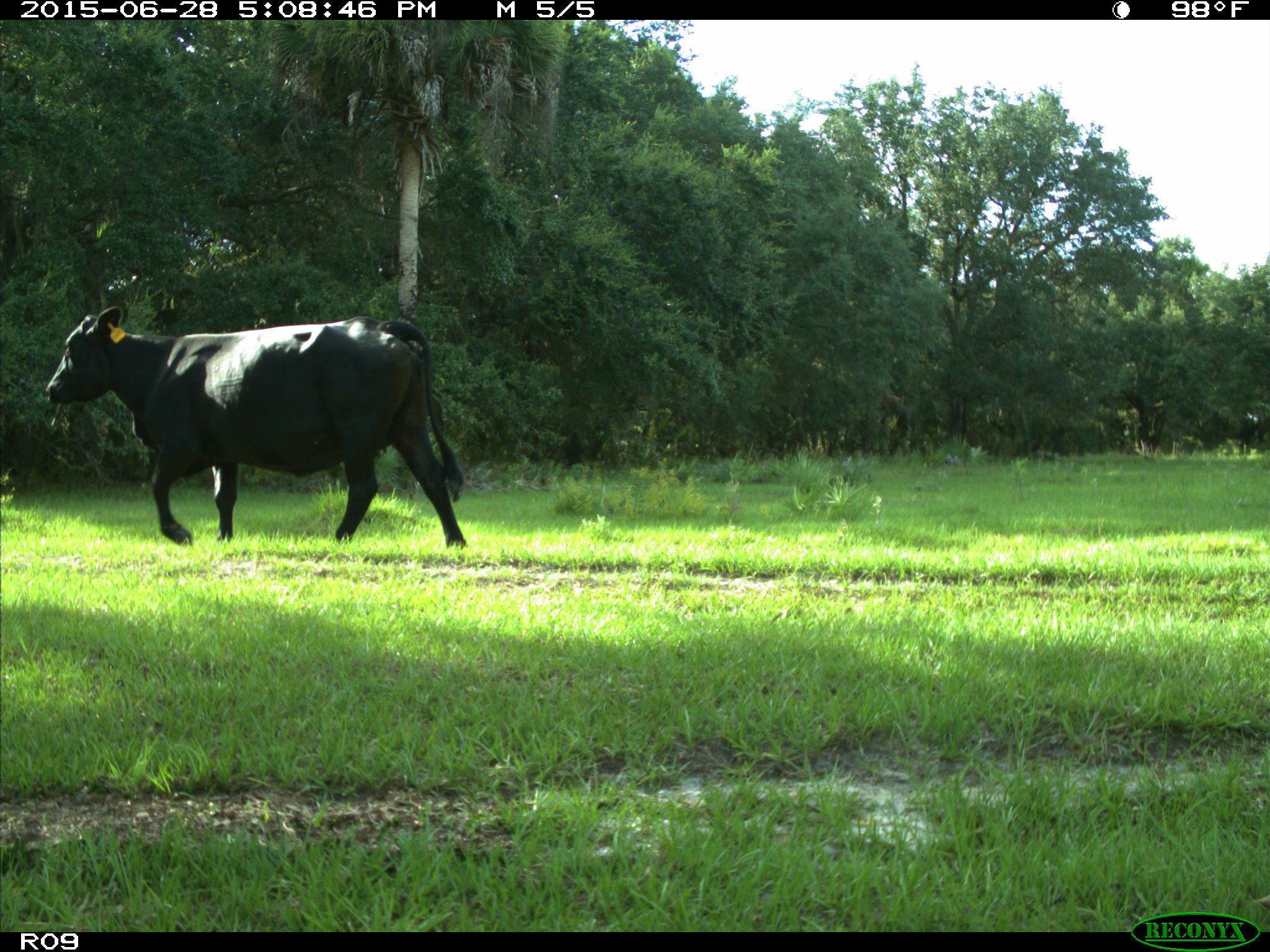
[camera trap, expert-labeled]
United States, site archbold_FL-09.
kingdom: Animalia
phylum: Chordata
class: Mammalia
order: Artiodactyla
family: Bovidae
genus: Bos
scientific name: Bos taurus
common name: domestic cow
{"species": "Bos taurus (domestic cow)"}